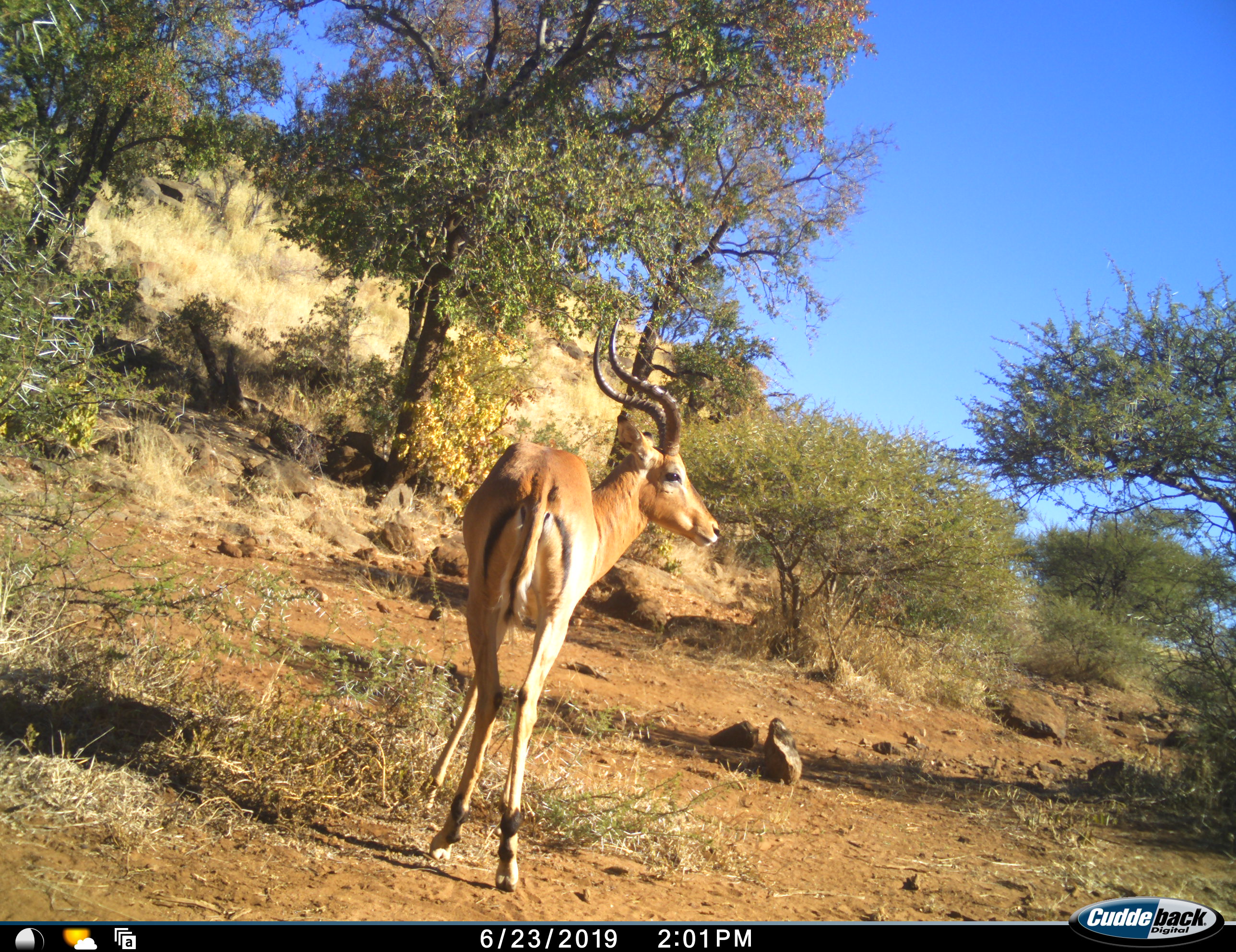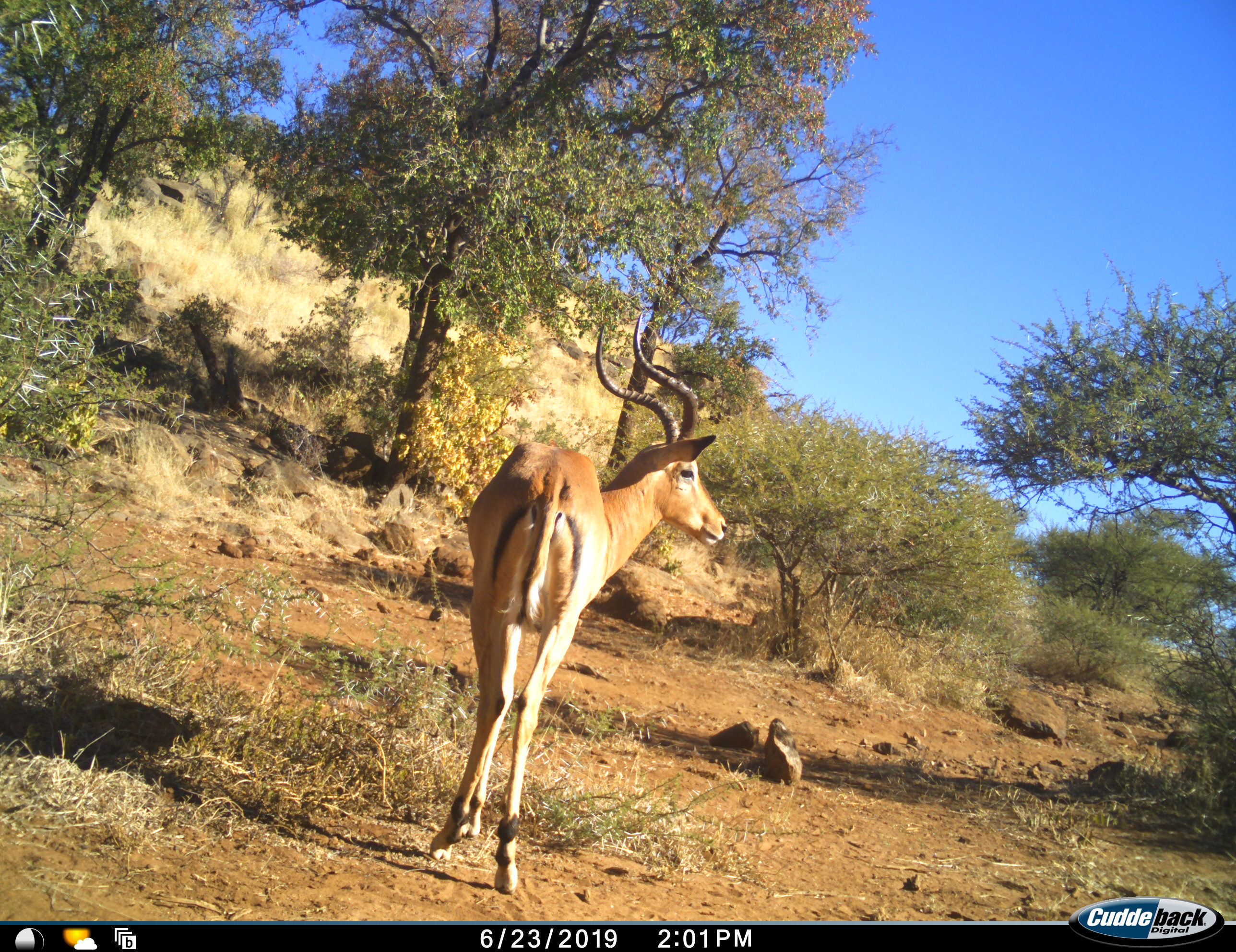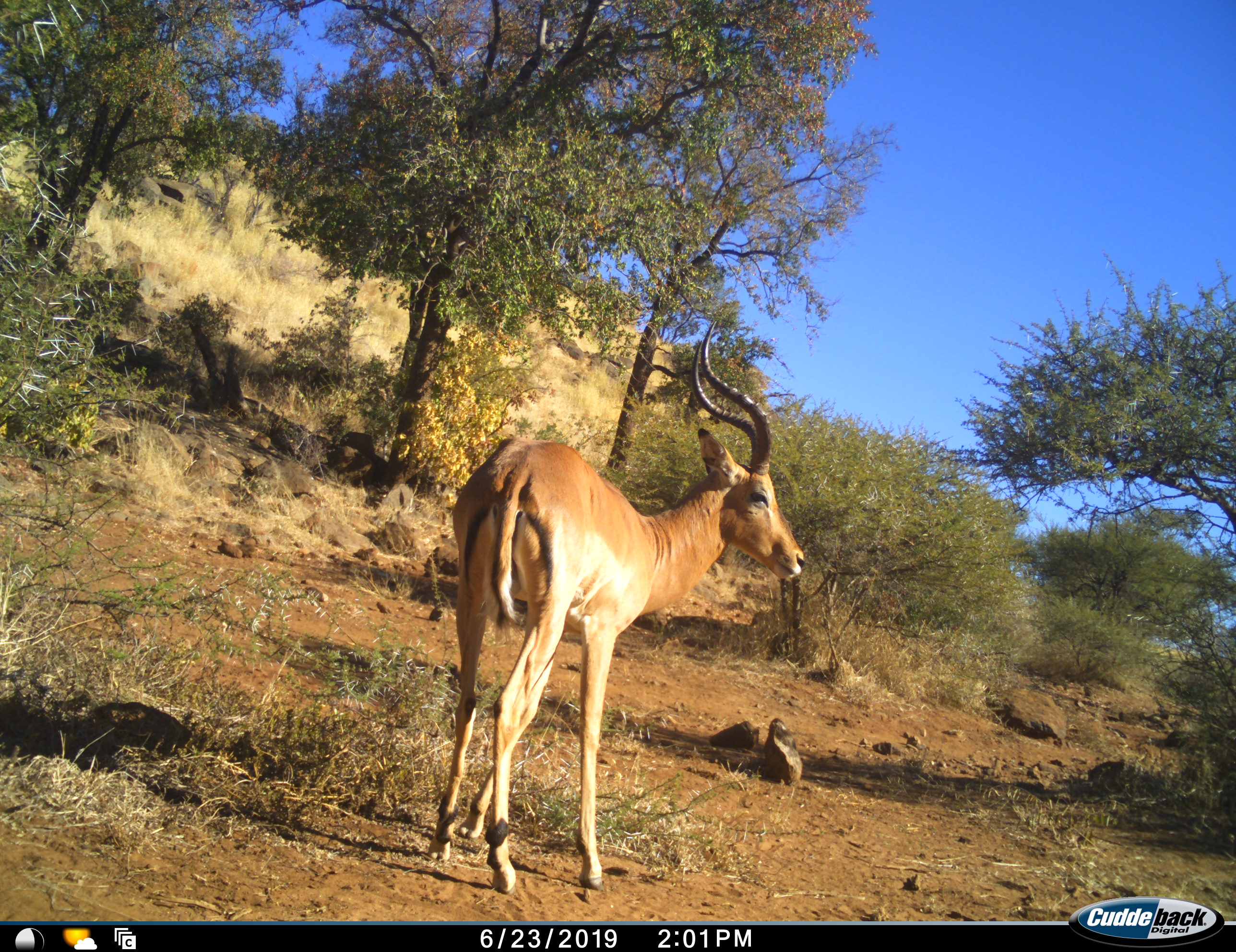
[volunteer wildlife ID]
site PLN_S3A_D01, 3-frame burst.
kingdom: Animalia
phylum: Chordata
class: Mammalia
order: Artiodactyla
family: Bovidae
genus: Aepyceros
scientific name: Aepyceros melampus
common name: impala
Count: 1.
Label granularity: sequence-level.